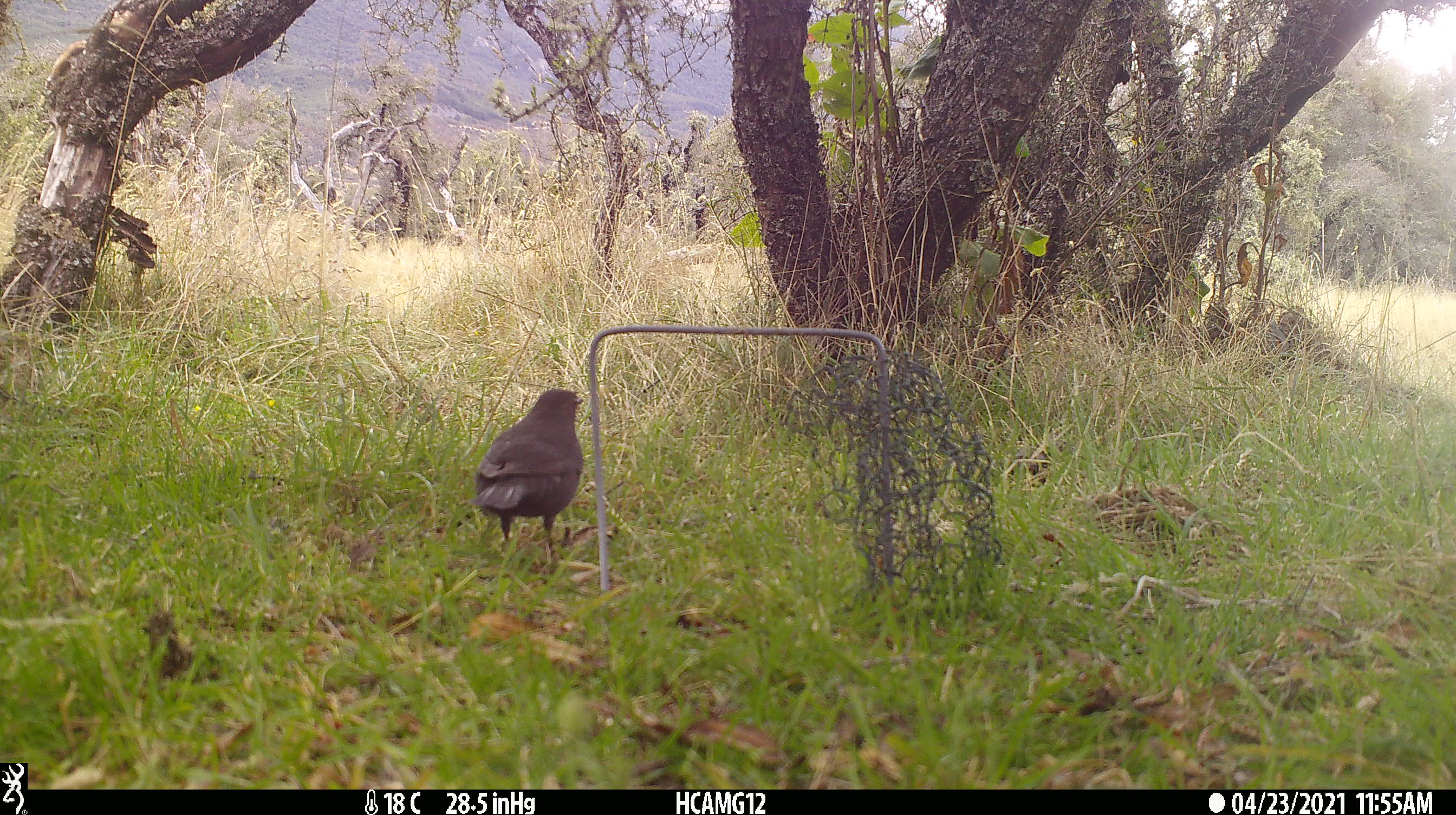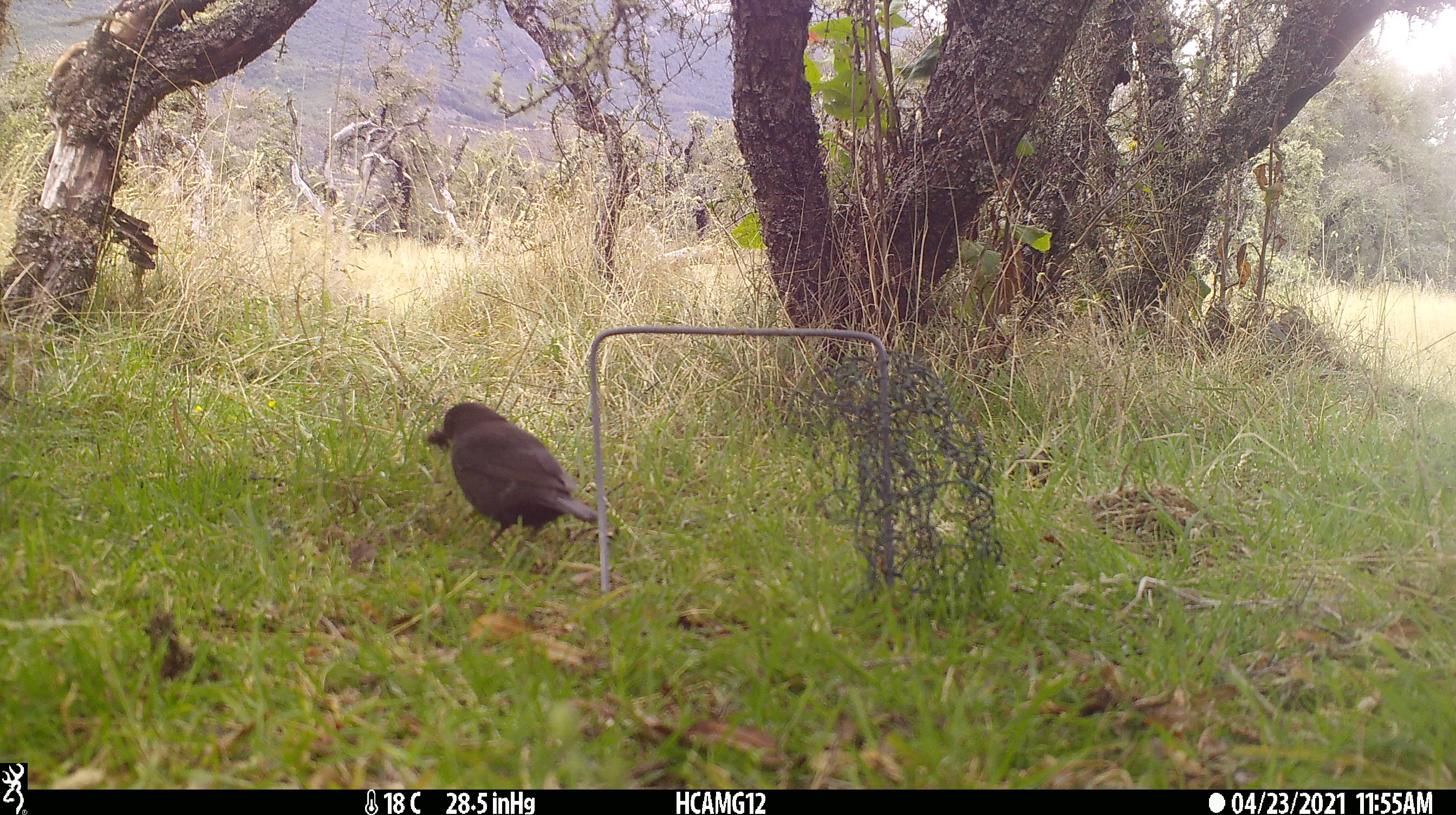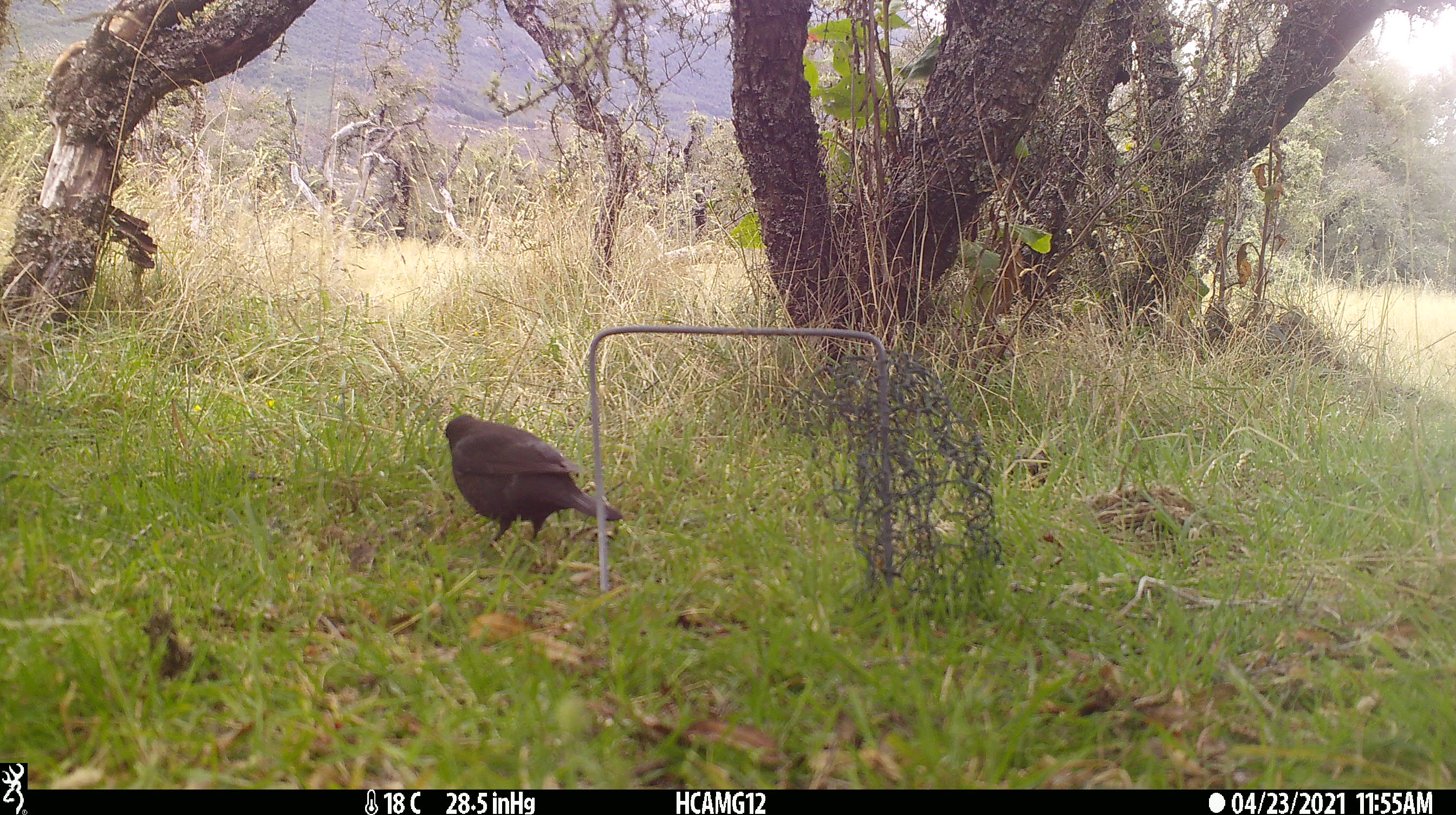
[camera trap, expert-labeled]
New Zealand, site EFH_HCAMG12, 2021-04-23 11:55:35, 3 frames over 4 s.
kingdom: Animalia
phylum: Chordata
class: Aves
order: Passeriformes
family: Turdidae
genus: Turdus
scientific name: Turdus merula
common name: eurasian blackbird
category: blackbird